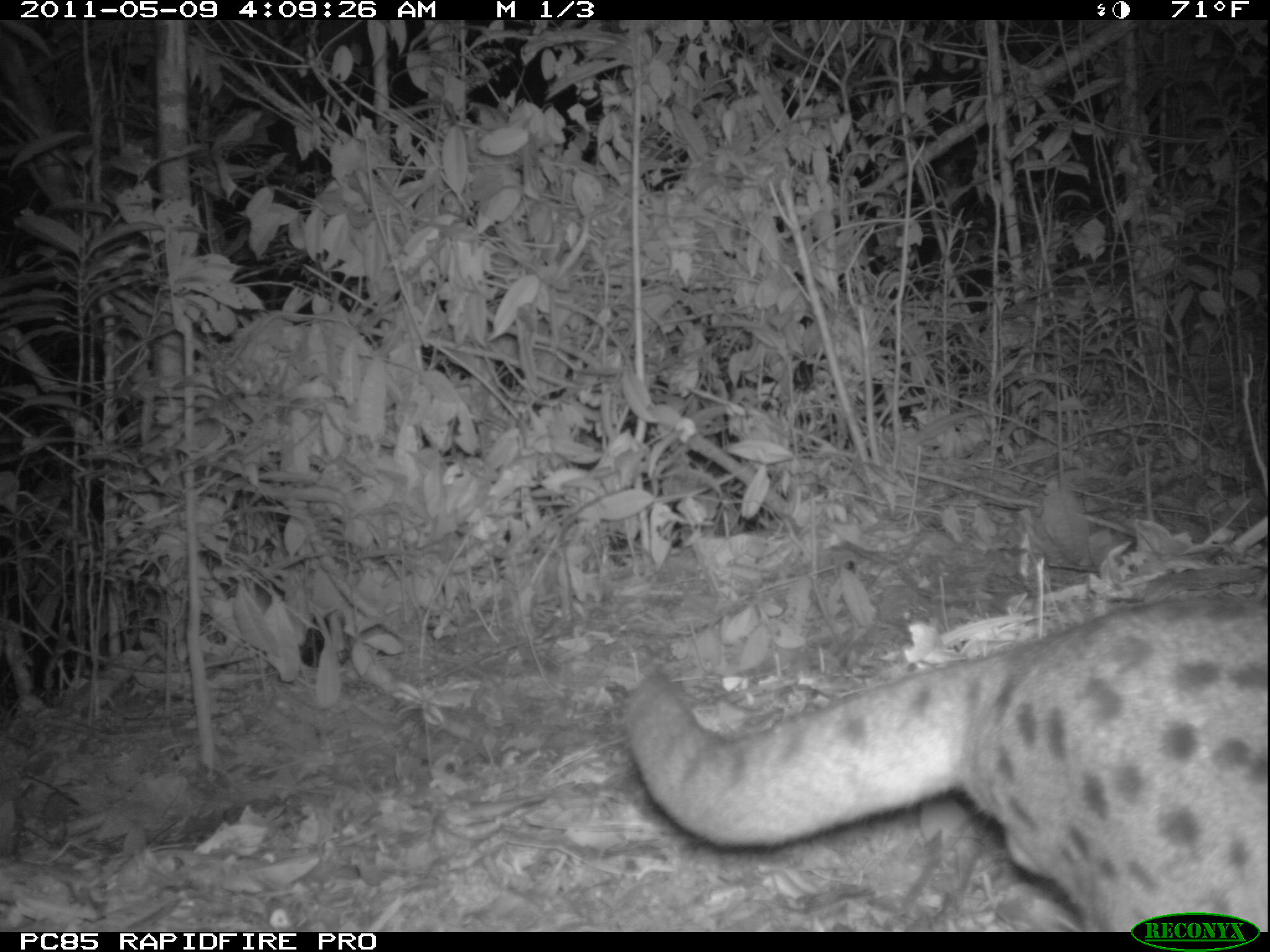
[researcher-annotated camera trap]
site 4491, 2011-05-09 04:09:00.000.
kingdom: Animalia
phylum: Chordata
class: Mammalia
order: Carnivora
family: Eupleridae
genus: Fossa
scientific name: Fossa fossana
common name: fanaloka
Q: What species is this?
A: Fossa fossana (fanaloka).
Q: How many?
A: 1.